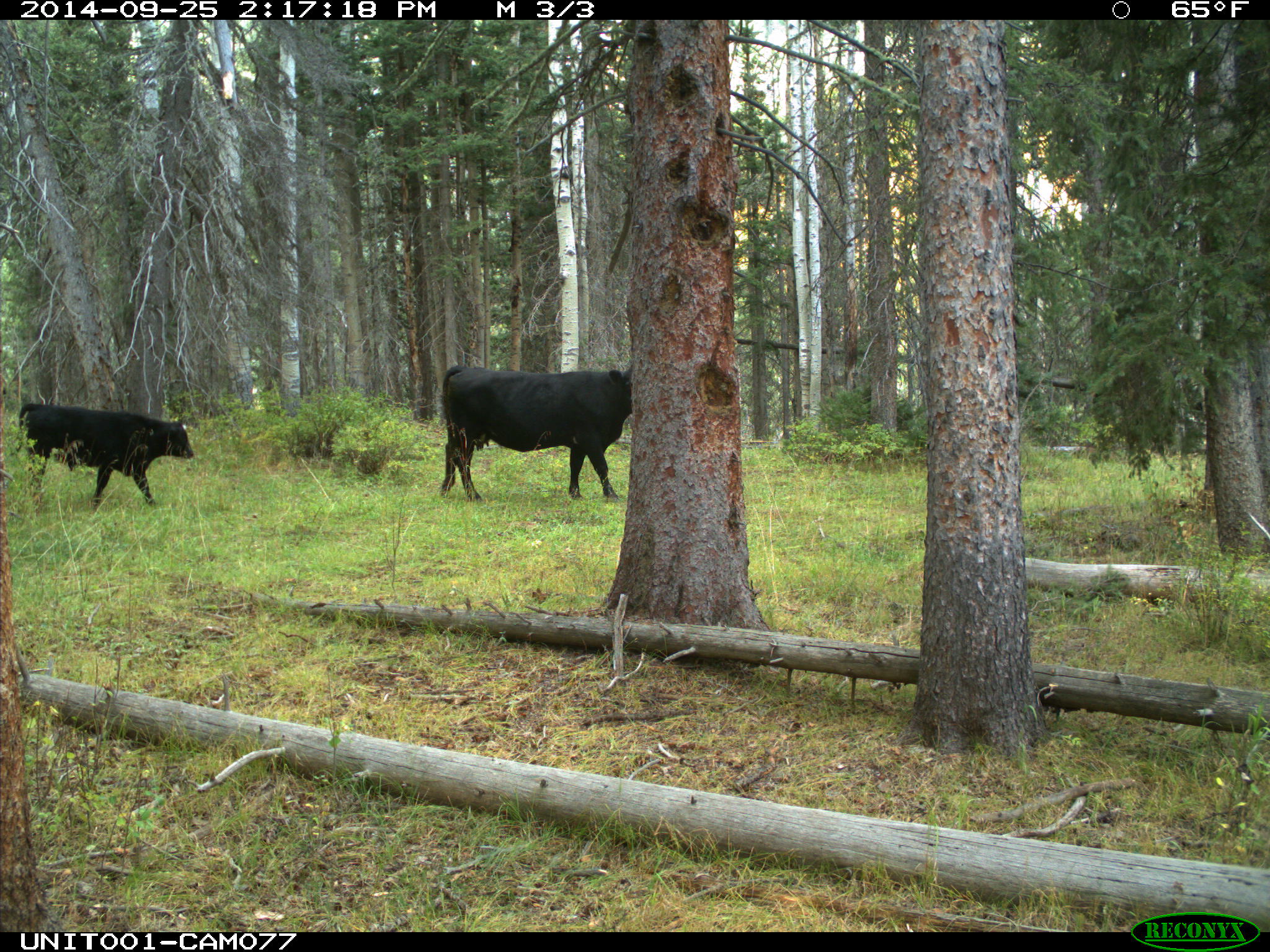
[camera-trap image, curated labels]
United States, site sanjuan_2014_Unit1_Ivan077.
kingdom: Animalia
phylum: Chordata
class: Mammalia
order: Artiodactyla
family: Bovidae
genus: Bos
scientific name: Bos taurus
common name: domestic cow